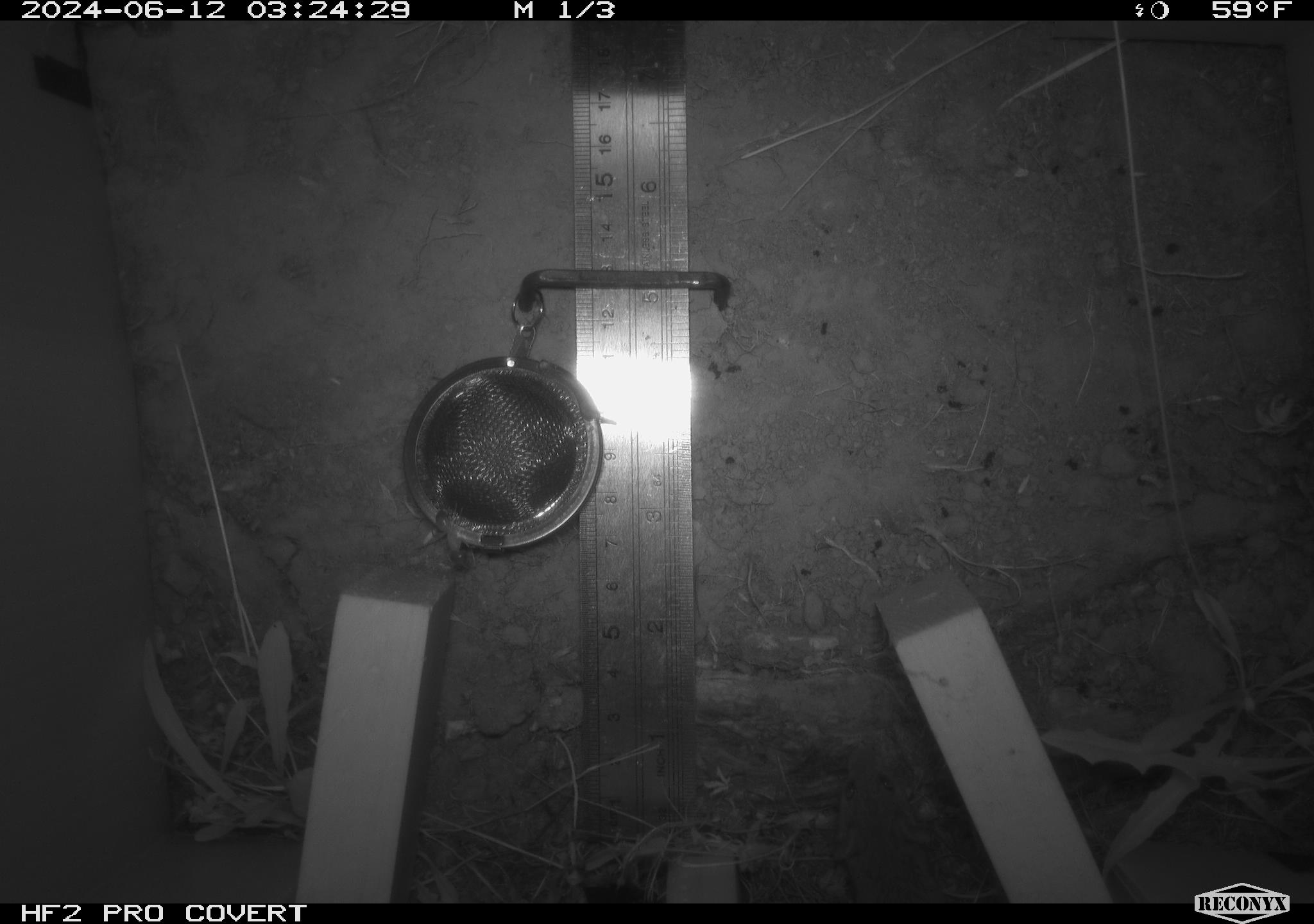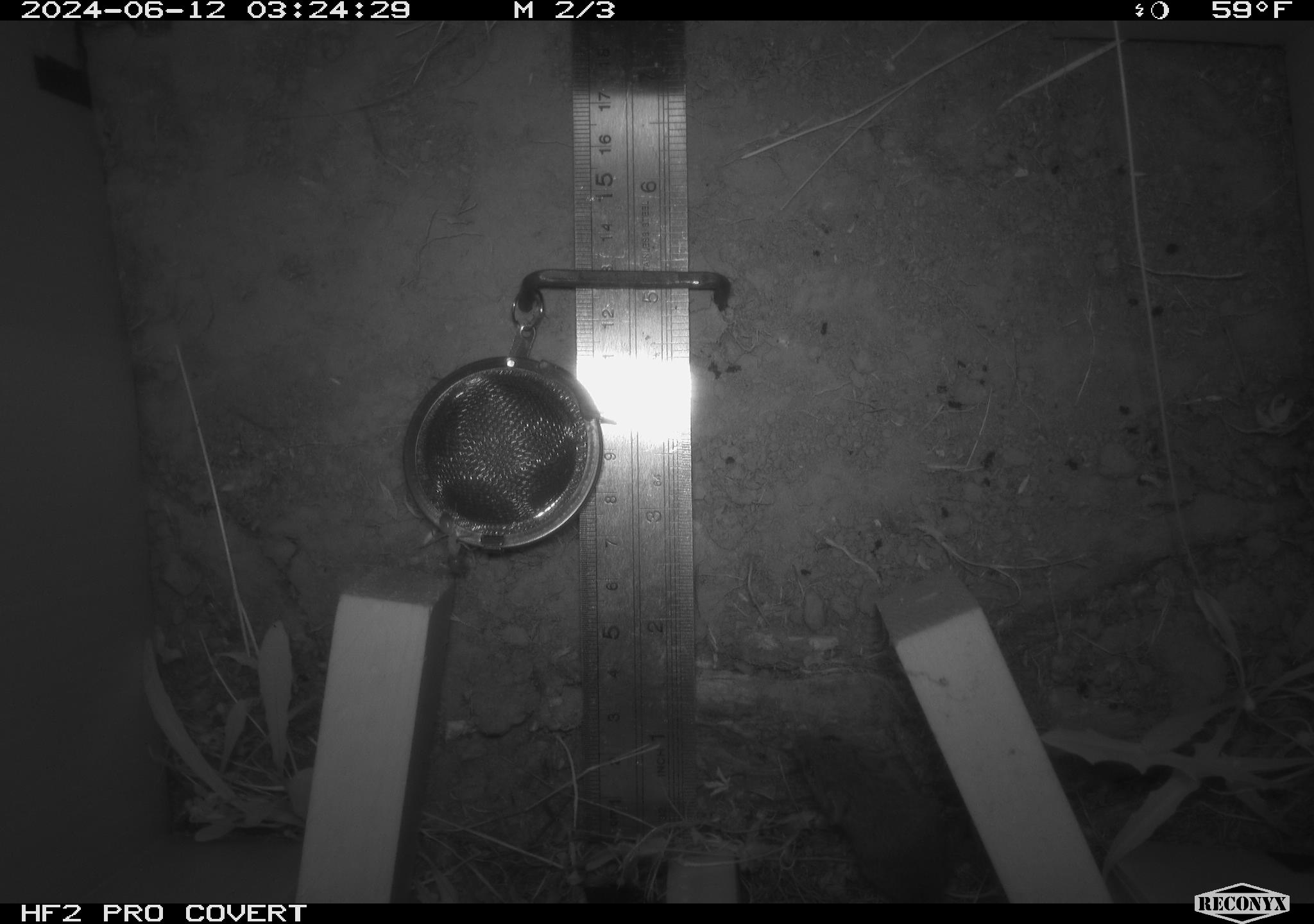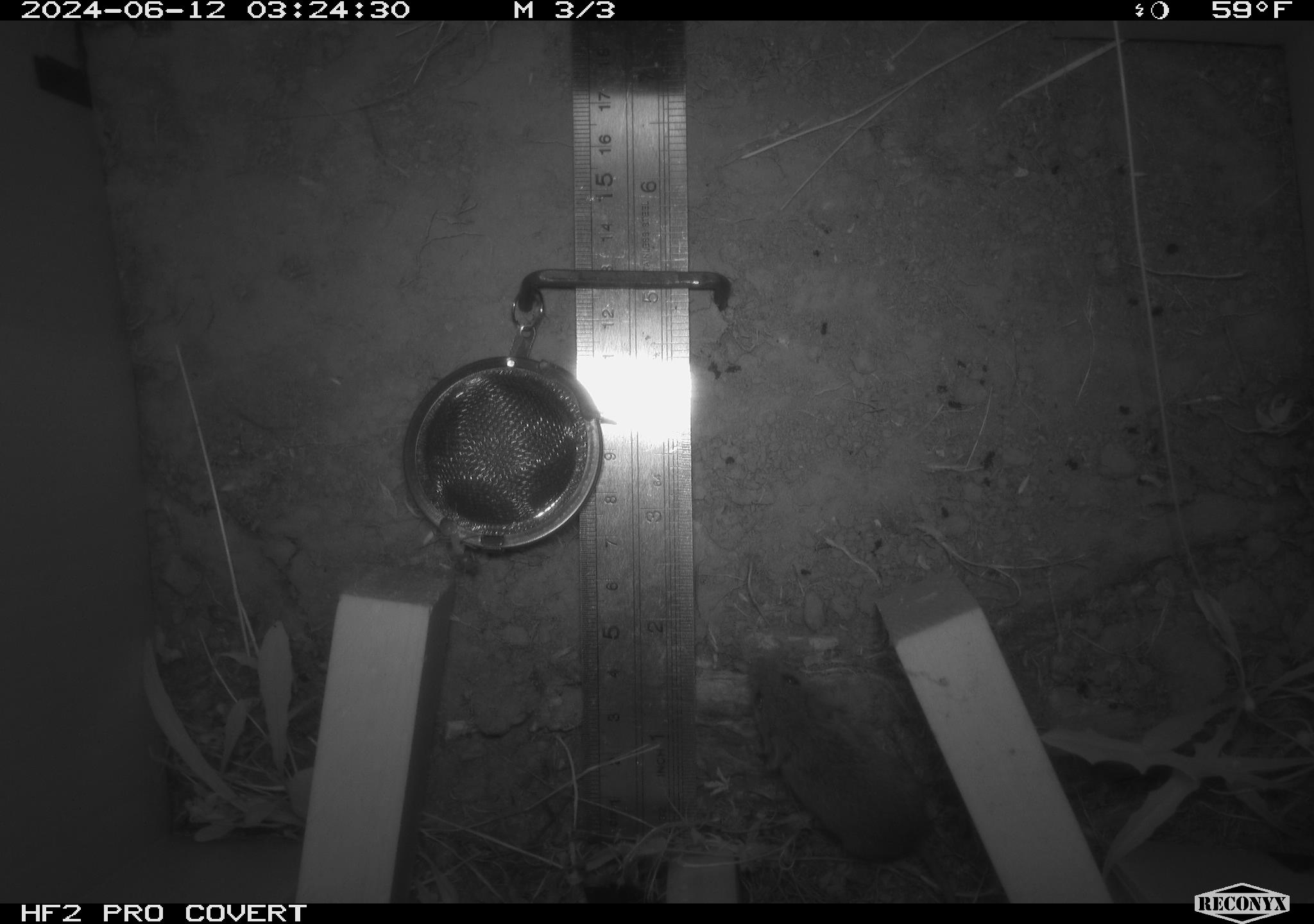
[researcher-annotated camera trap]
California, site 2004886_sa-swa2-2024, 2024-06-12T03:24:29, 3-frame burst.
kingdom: Animalia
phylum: Chordata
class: Mammalia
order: Rodentia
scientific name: Rodentia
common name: mouse species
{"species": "mouse species (Rodentia)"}